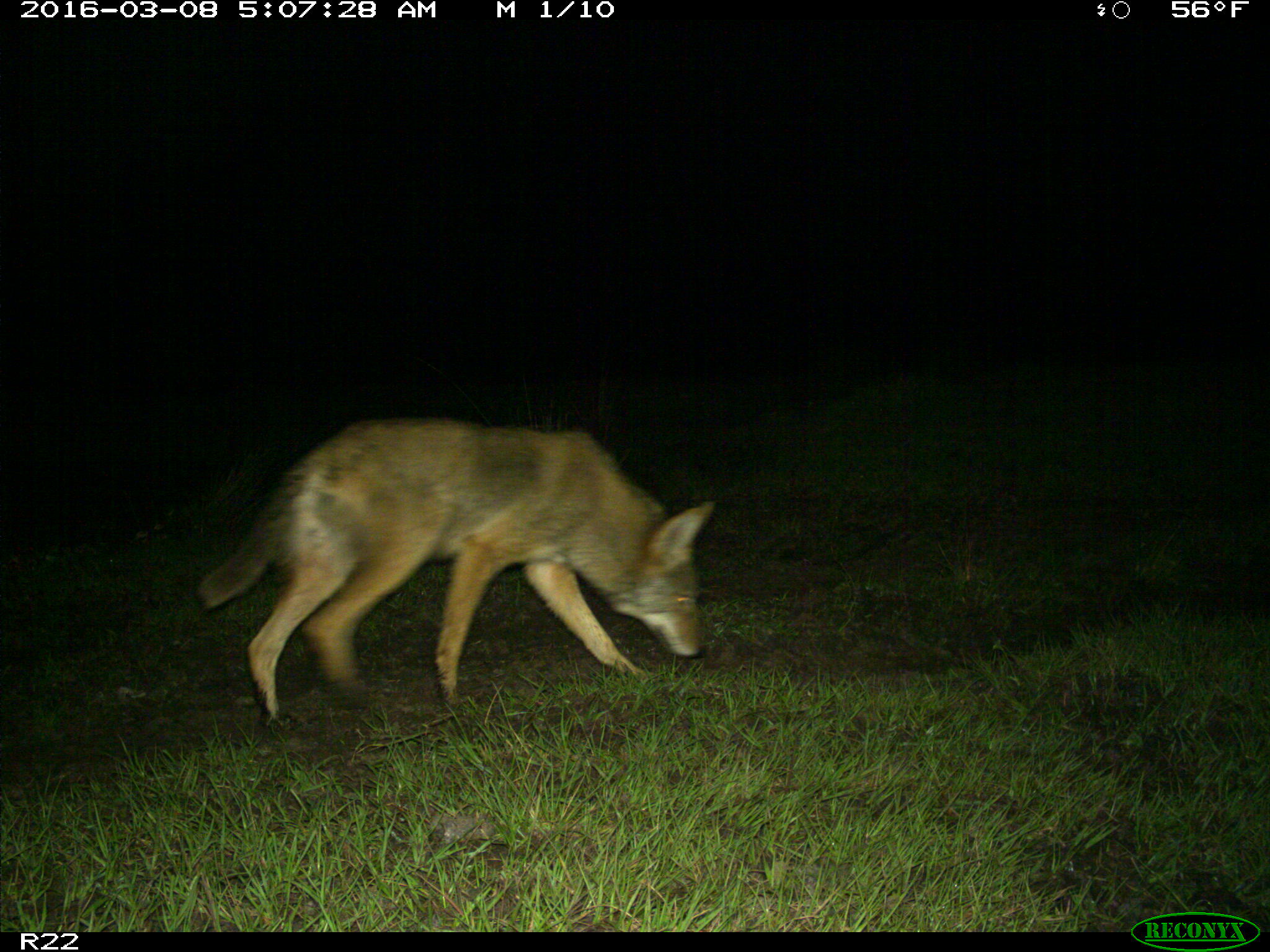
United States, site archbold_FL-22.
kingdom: Animalia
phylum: Chordata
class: Mammalia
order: Carnivora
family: Canidae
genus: Canis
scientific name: Canis latrans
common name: coyote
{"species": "Canis latrans (coyote)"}